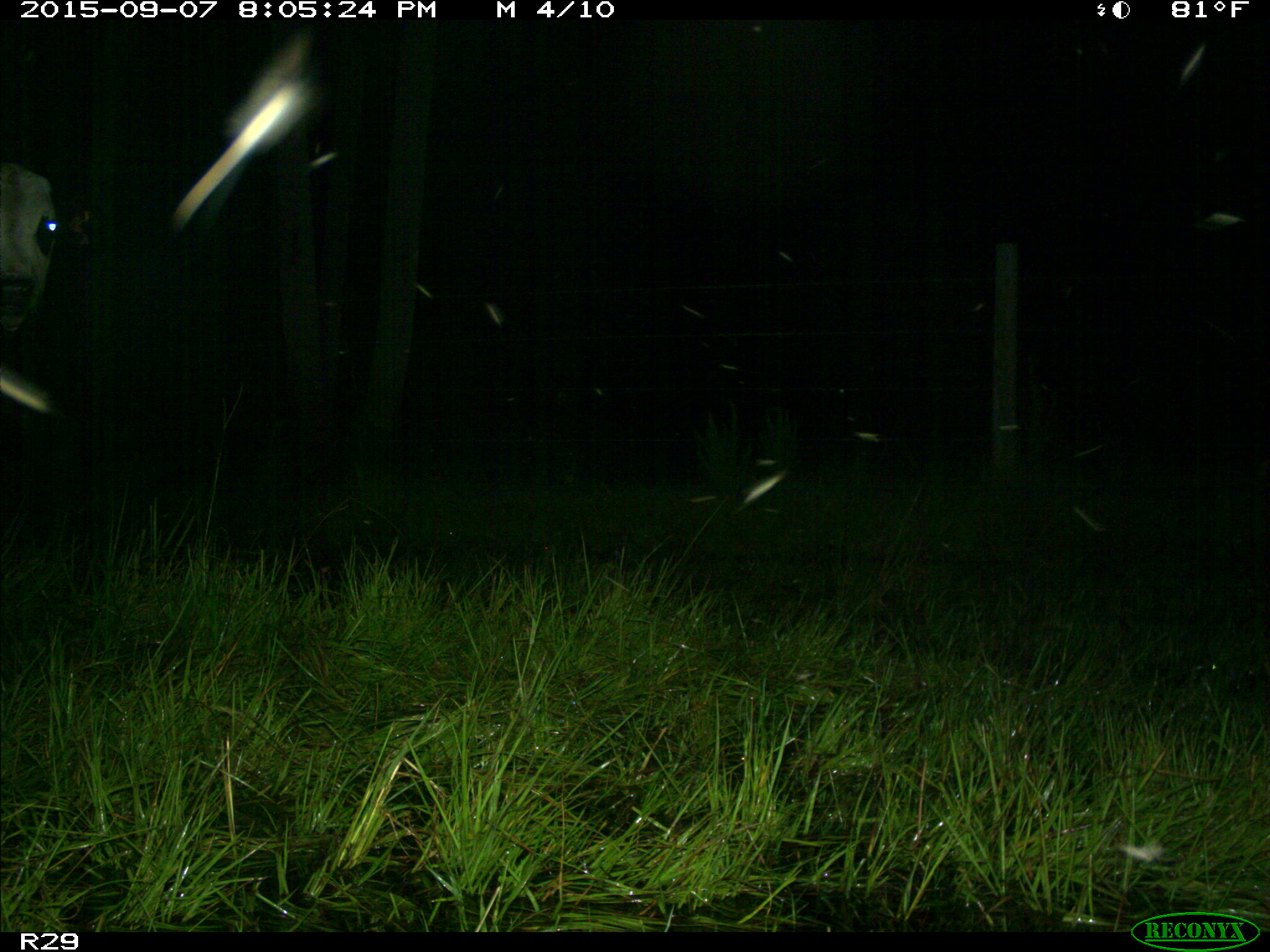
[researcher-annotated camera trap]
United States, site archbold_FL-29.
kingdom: Animalia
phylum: Chordata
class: Mammalia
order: Artiodactyla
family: Bovidae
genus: Bos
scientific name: Bos taurus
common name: domestic cow